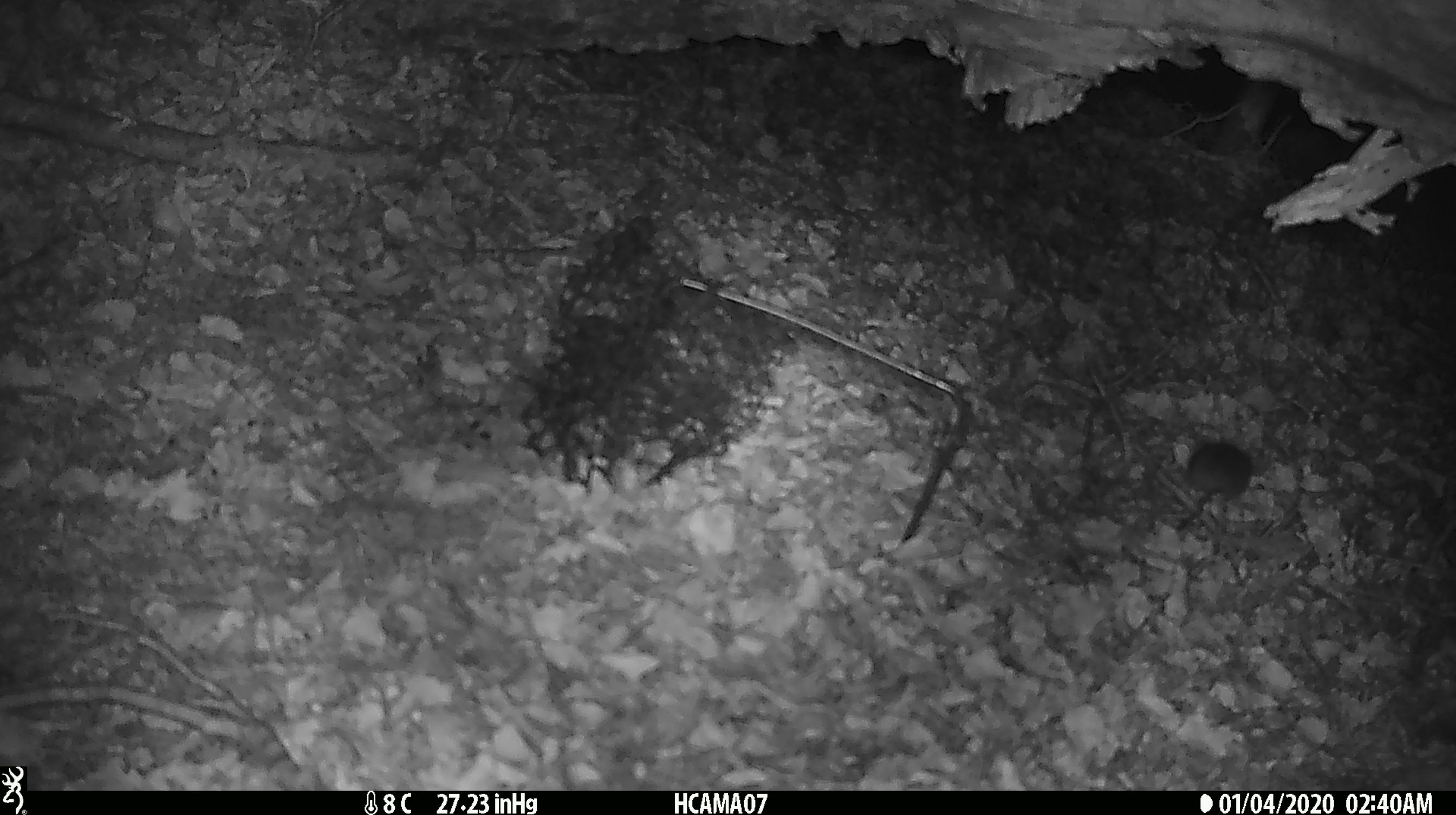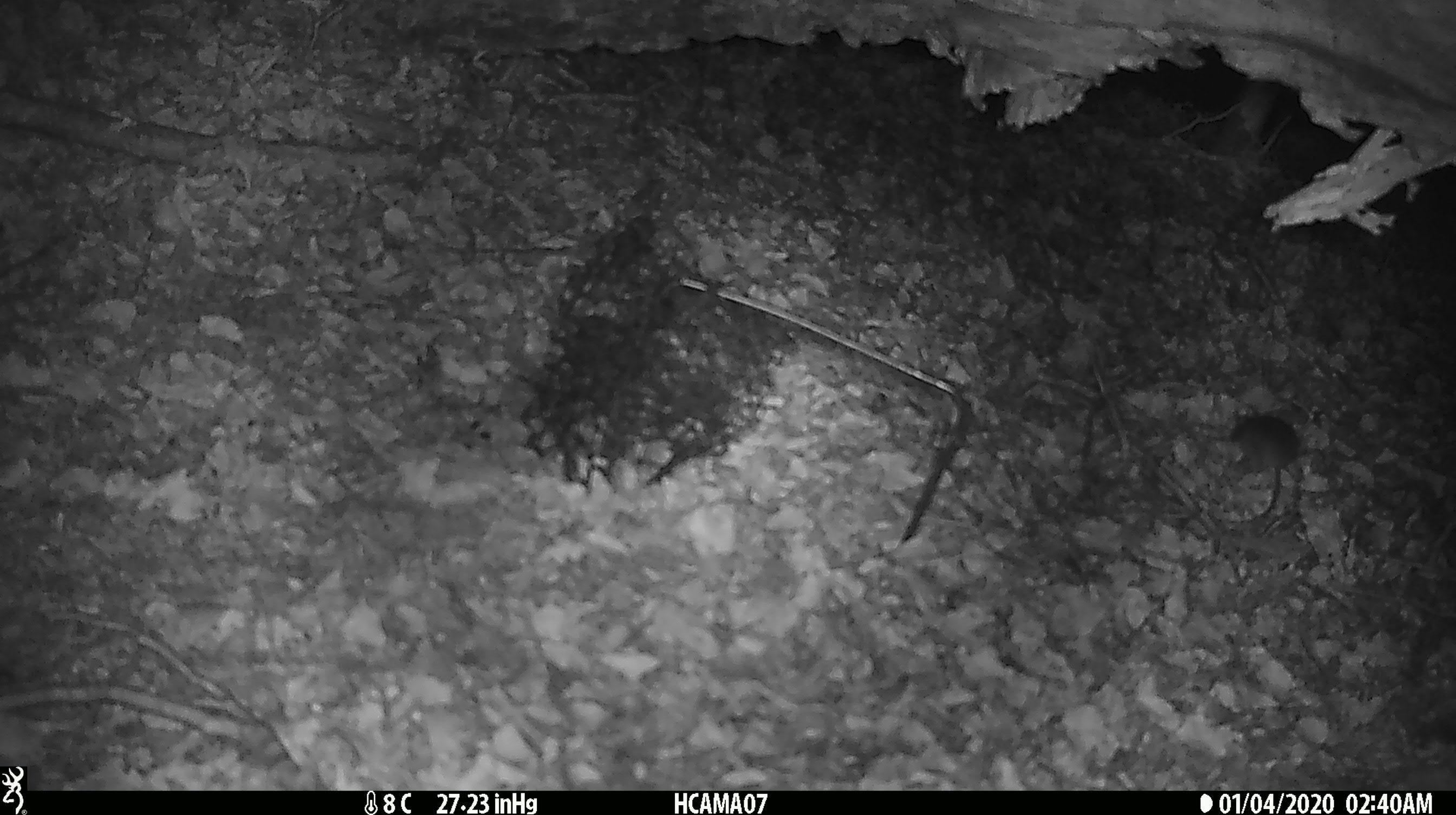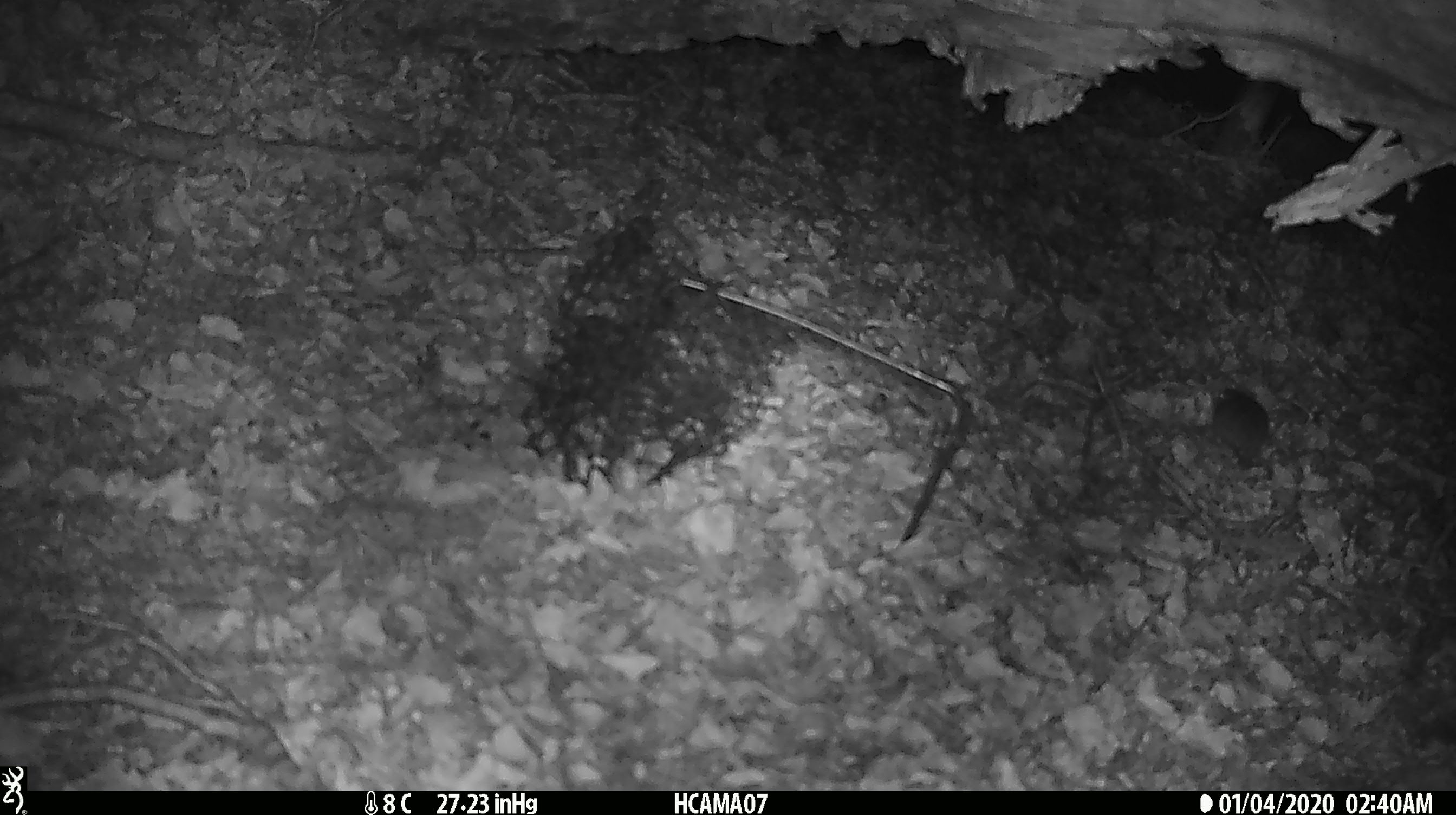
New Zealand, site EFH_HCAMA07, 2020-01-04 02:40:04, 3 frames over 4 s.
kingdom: Animalia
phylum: Chordata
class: Mammalia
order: Rodentia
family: Muridae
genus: Mus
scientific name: Mus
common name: mouse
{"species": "mouse (Mus)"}